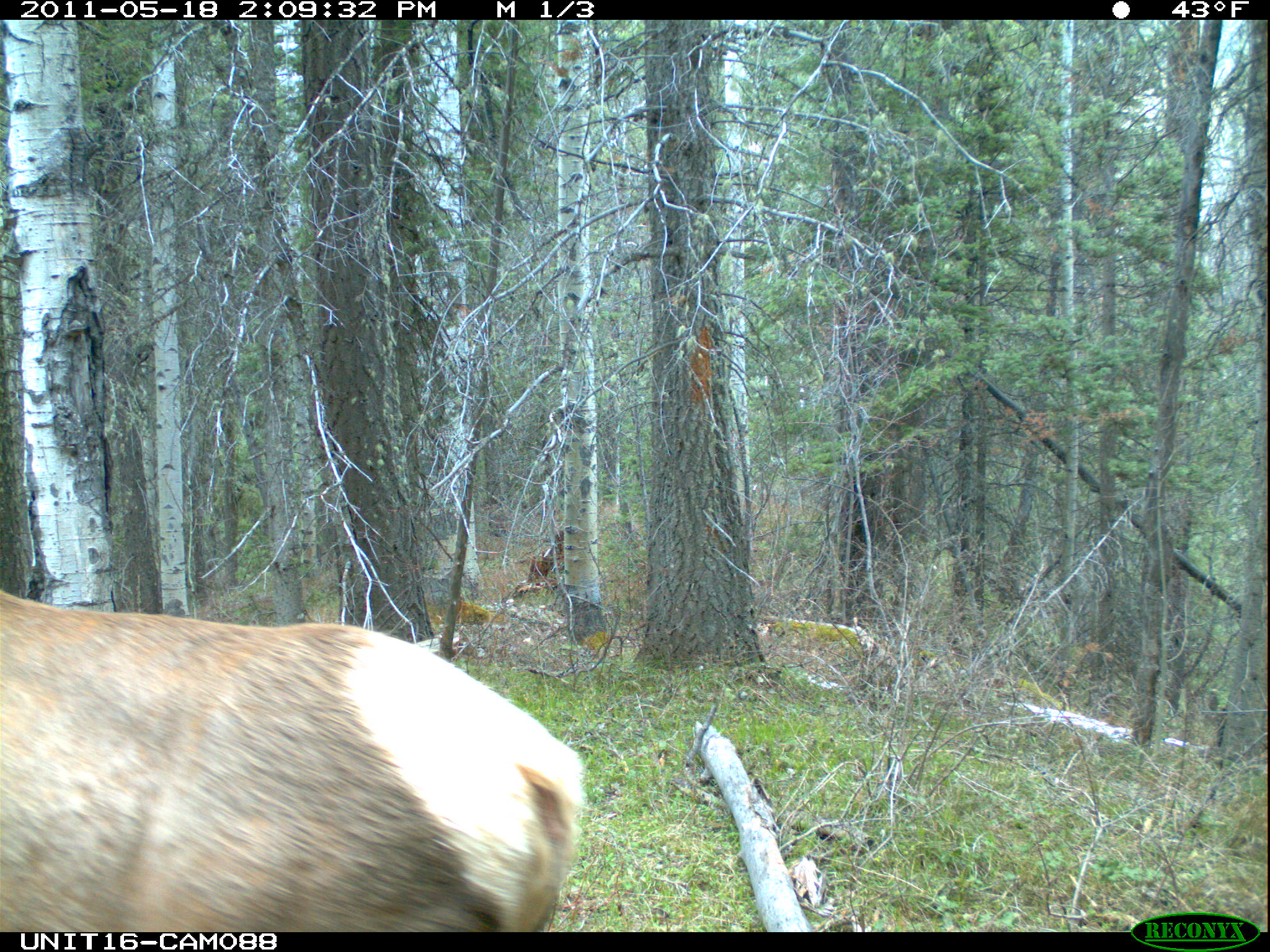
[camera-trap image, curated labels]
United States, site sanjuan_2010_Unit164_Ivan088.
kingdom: Animalia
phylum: Chordata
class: Mammalia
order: Artiodactyla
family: Cervidae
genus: Cervus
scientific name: Cervus elaphus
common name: red deer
Cervus elaphus (red deer).